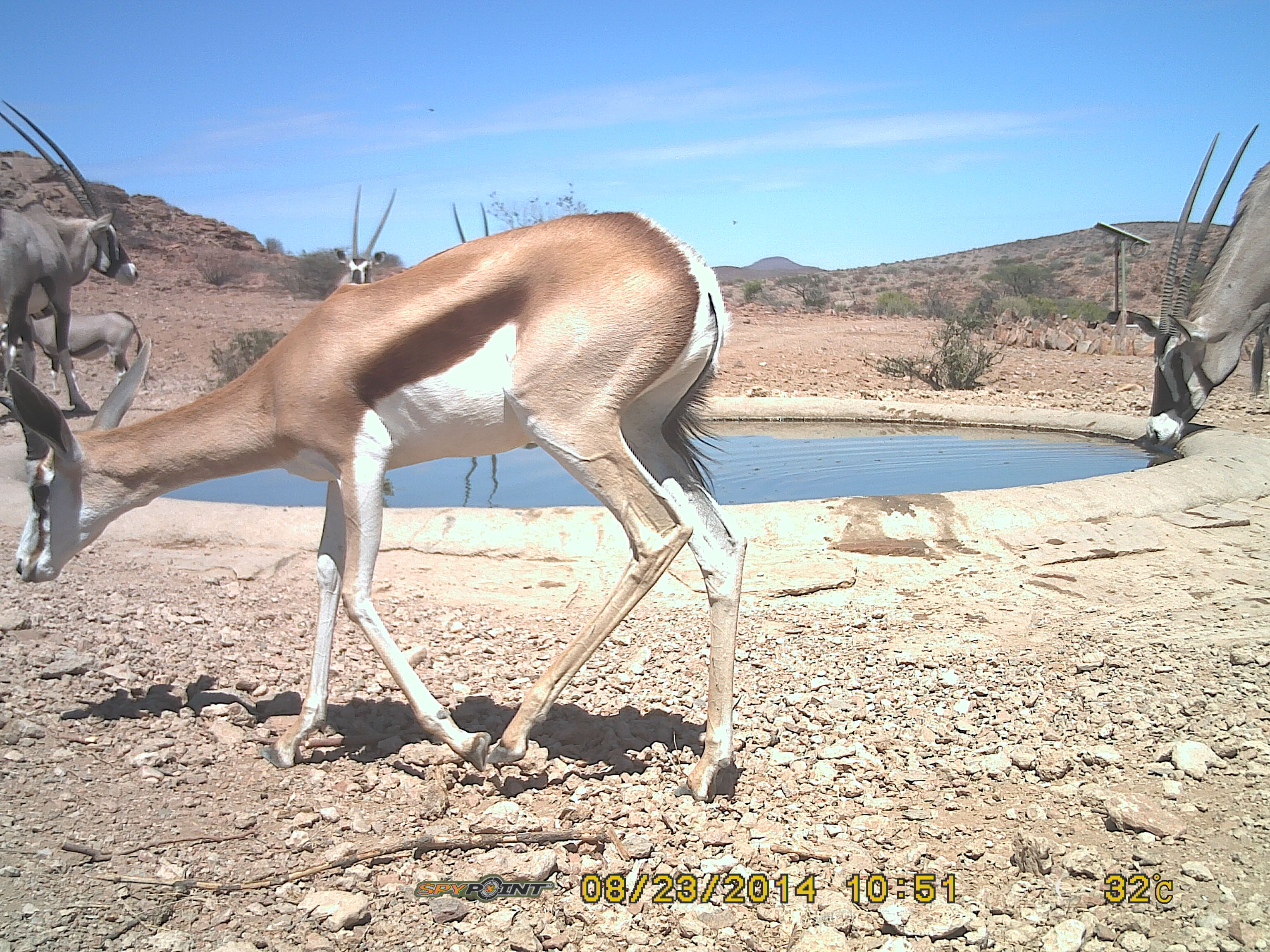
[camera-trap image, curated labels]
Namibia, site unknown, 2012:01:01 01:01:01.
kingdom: Animalia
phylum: Chordata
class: Mammalia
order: Artiodactyla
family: Bovidae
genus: Antidorcas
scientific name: Antidorcas marsupialis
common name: springbok